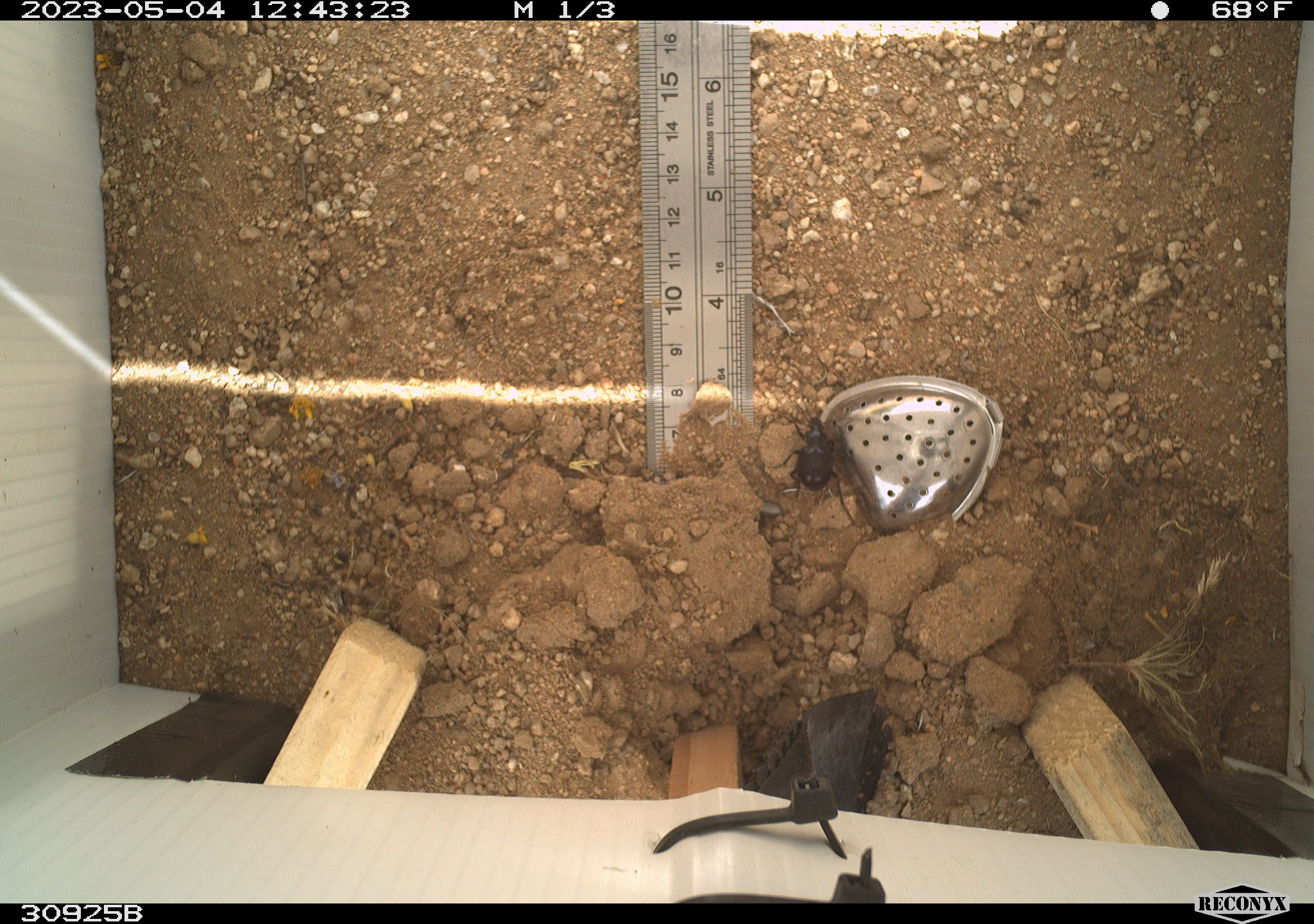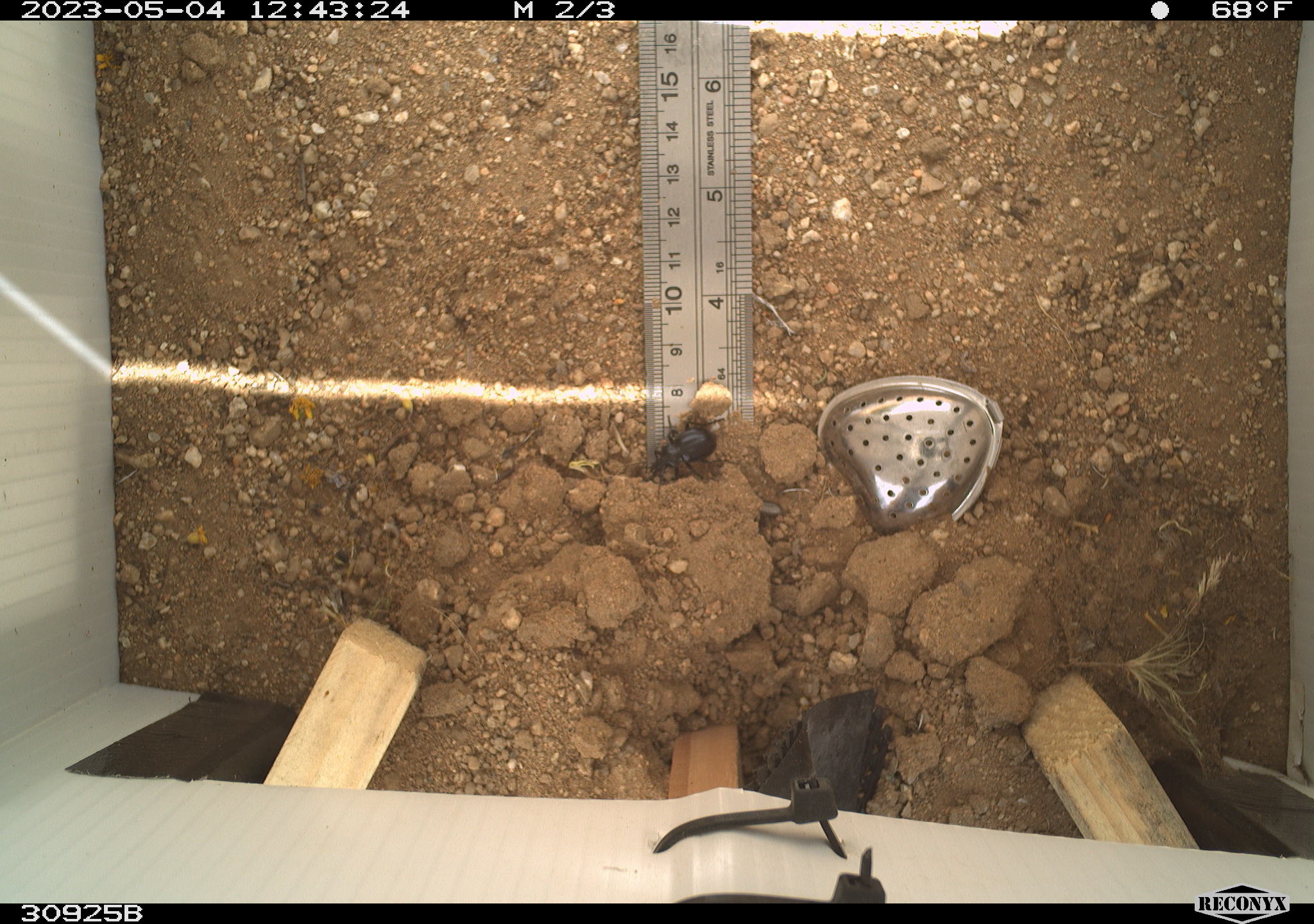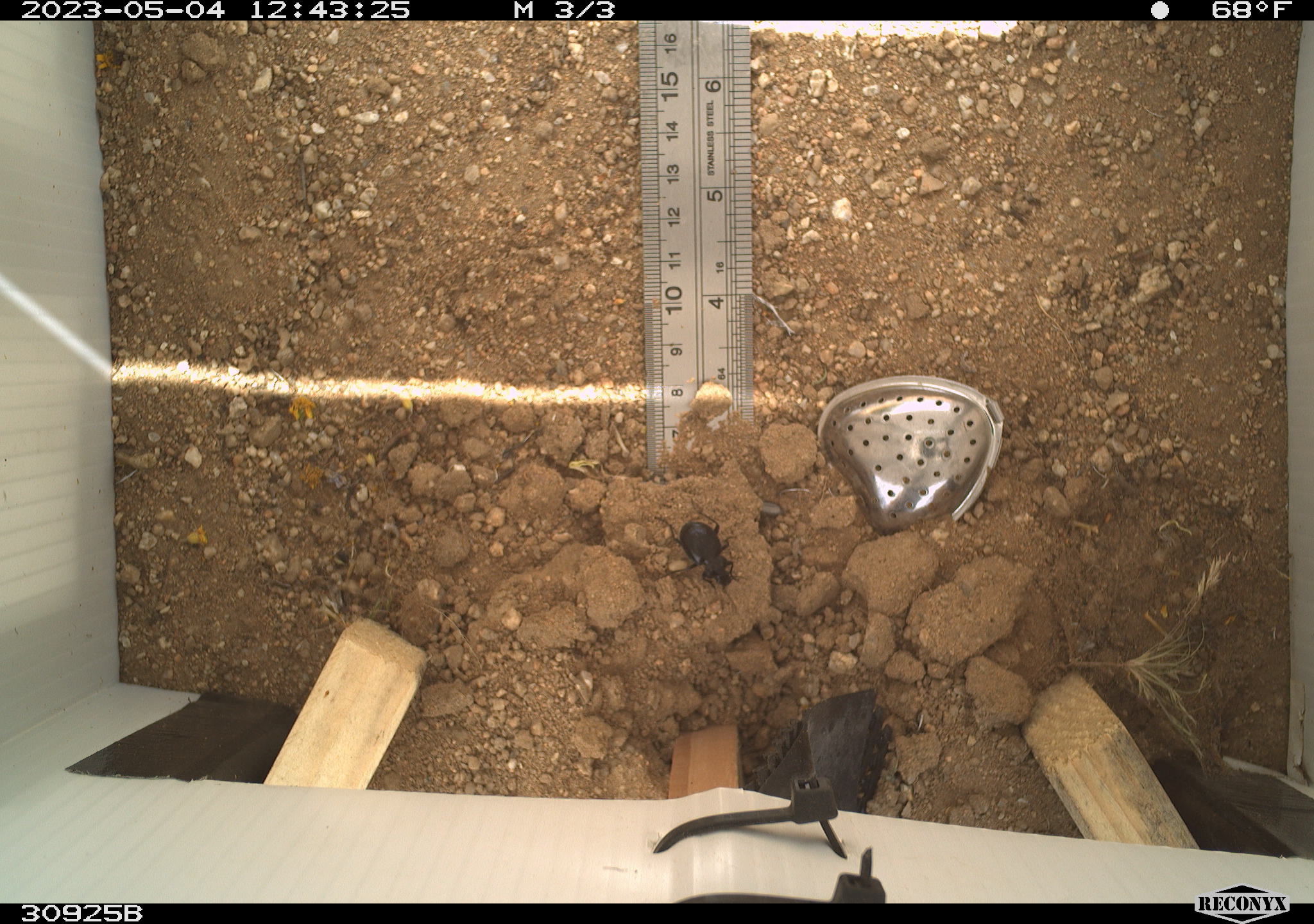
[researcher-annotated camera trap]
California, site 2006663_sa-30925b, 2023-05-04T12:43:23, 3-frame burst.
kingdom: Animalia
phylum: Arthropoda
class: Insecta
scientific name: Insecta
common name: insect